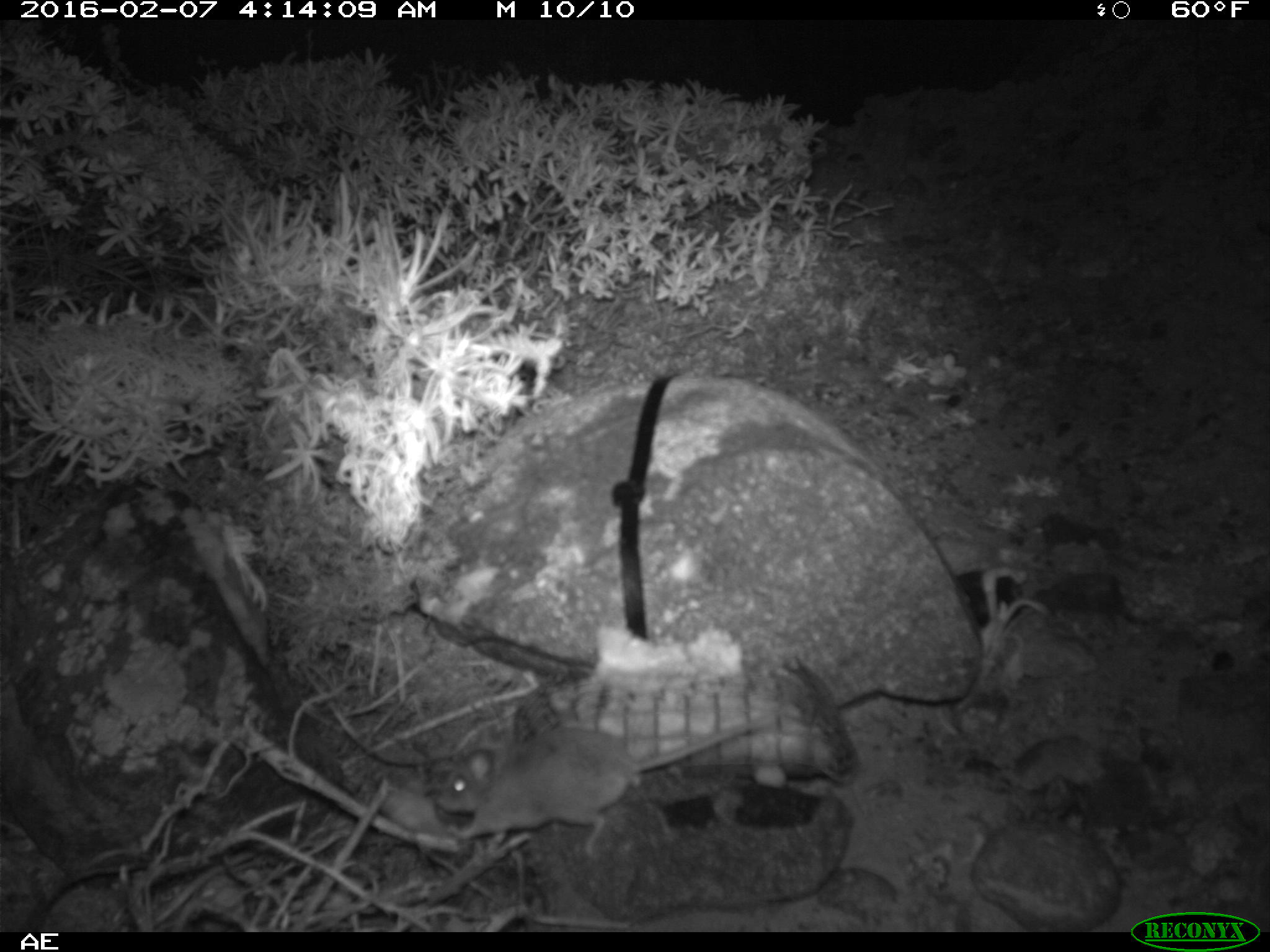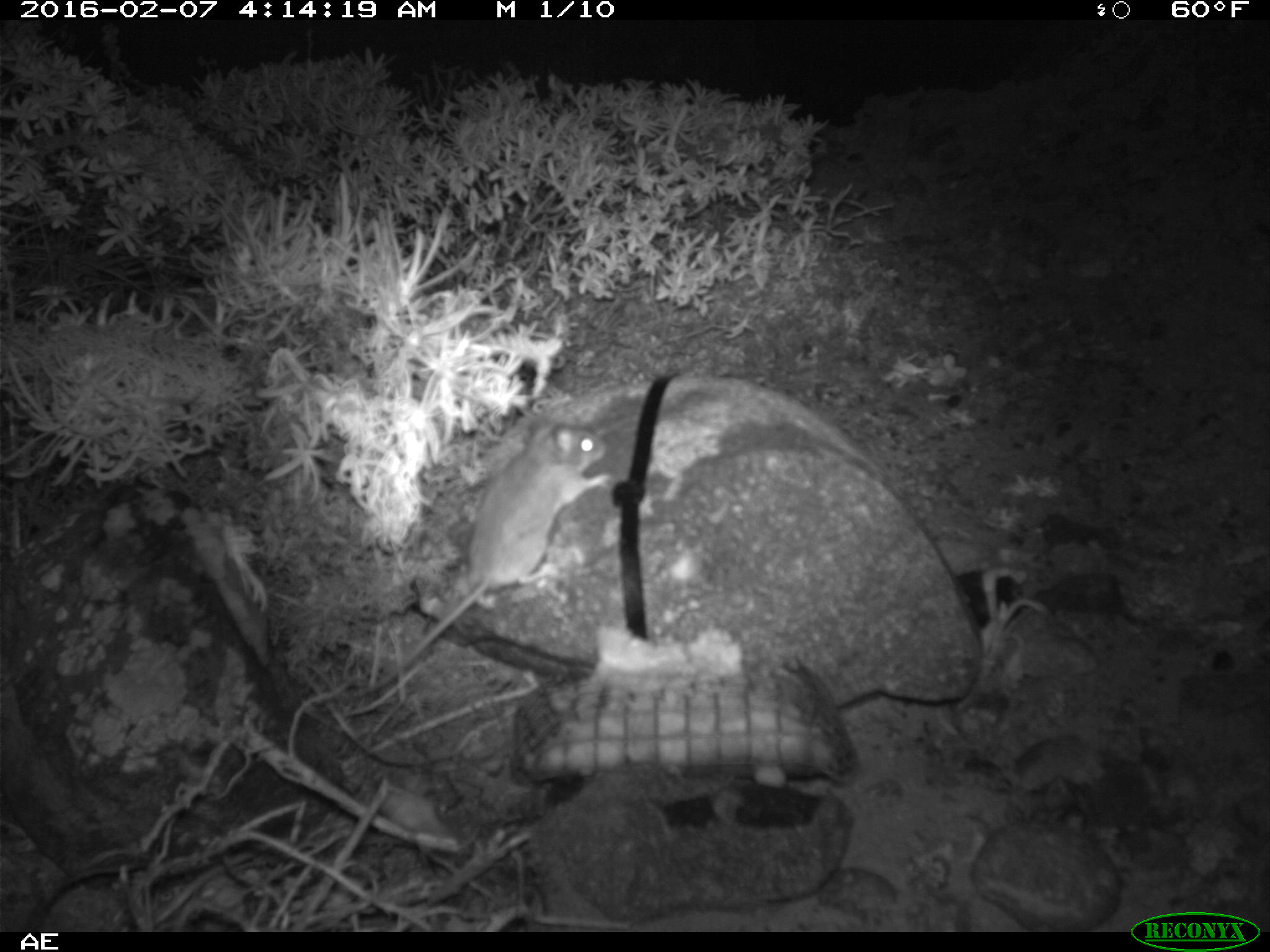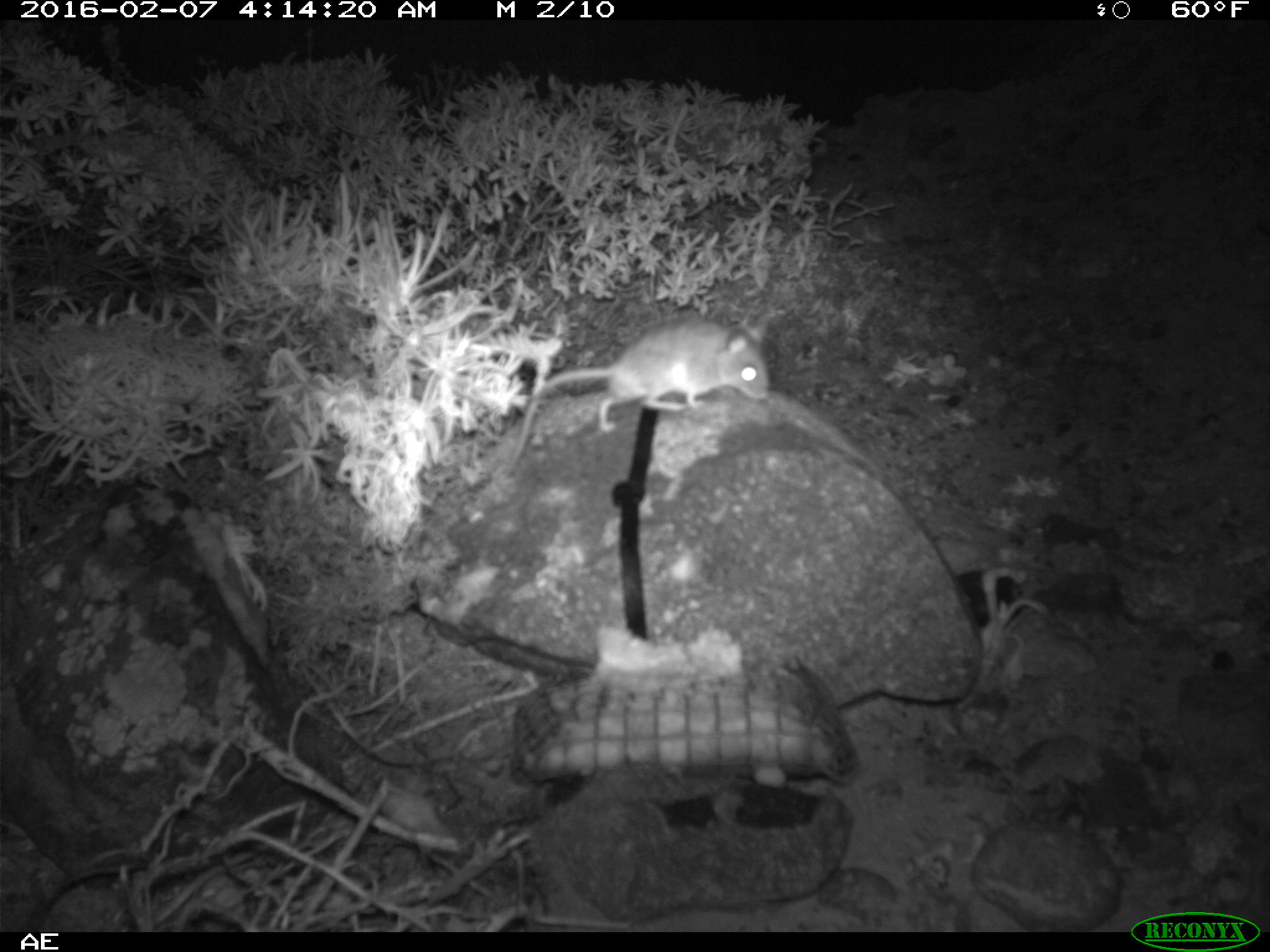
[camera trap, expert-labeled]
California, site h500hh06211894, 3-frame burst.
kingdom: Animalia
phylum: Chordata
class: Mammalia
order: Rodentia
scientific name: Rodentia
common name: rodent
Rodent (Rodentia).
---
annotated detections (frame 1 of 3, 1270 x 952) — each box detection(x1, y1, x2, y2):
rodent: detection(433, 713, 779, 860)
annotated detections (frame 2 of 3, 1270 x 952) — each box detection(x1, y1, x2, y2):
rodent: detection(359, 415, 610, 695)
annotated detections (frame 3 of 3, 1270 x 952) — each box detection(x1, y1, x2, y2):
rodent: detection(546, 314, 771, 440)